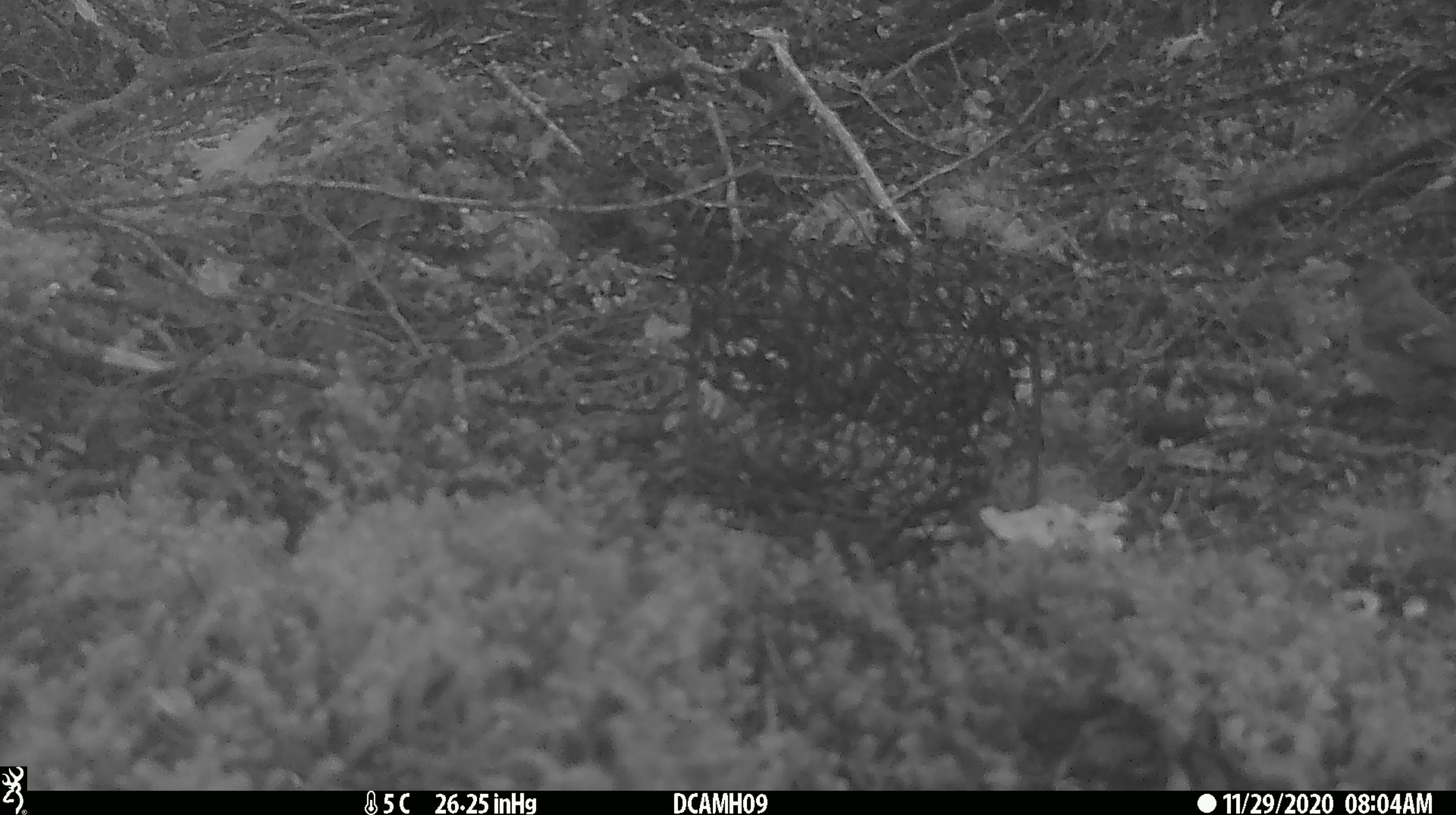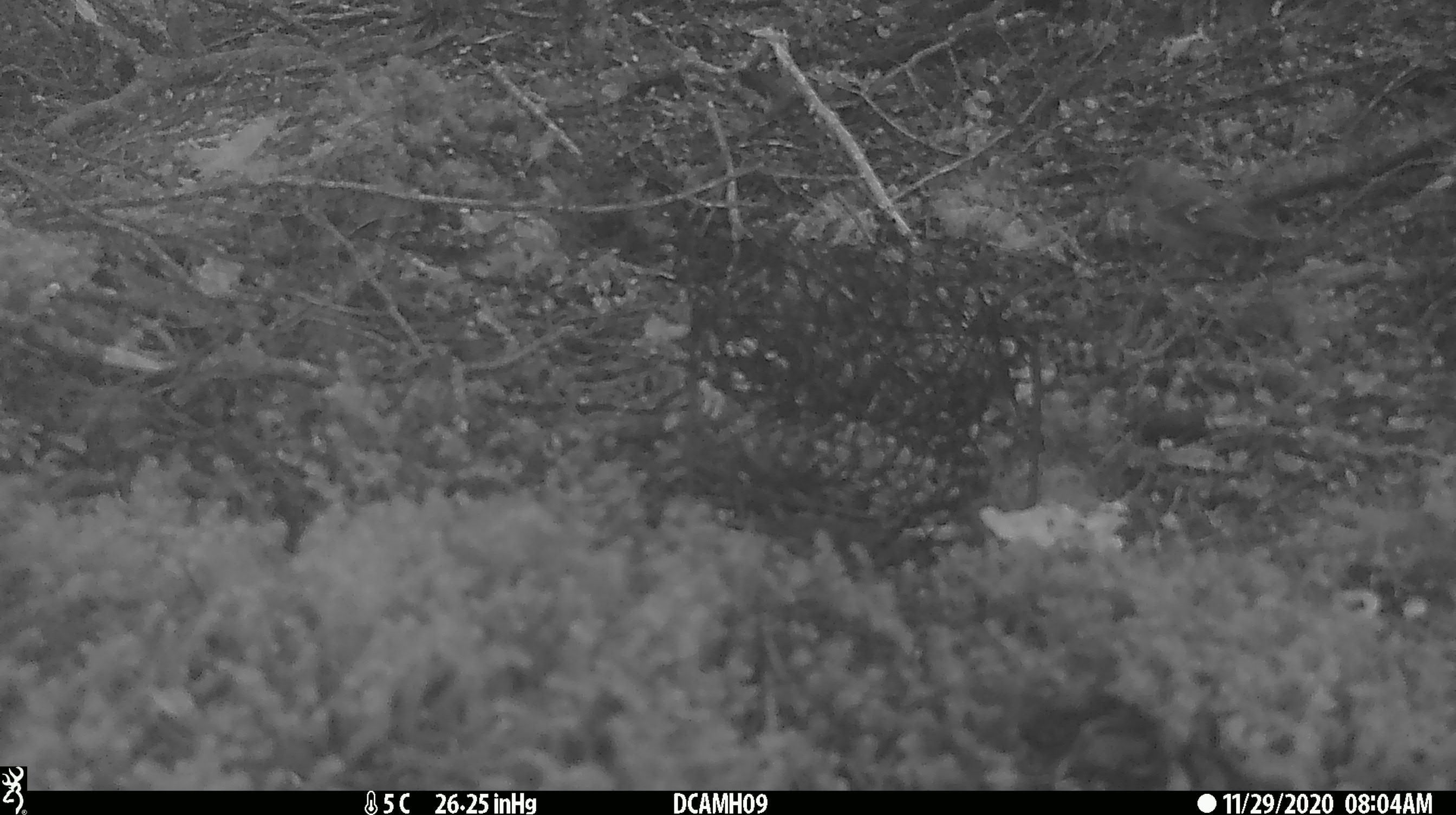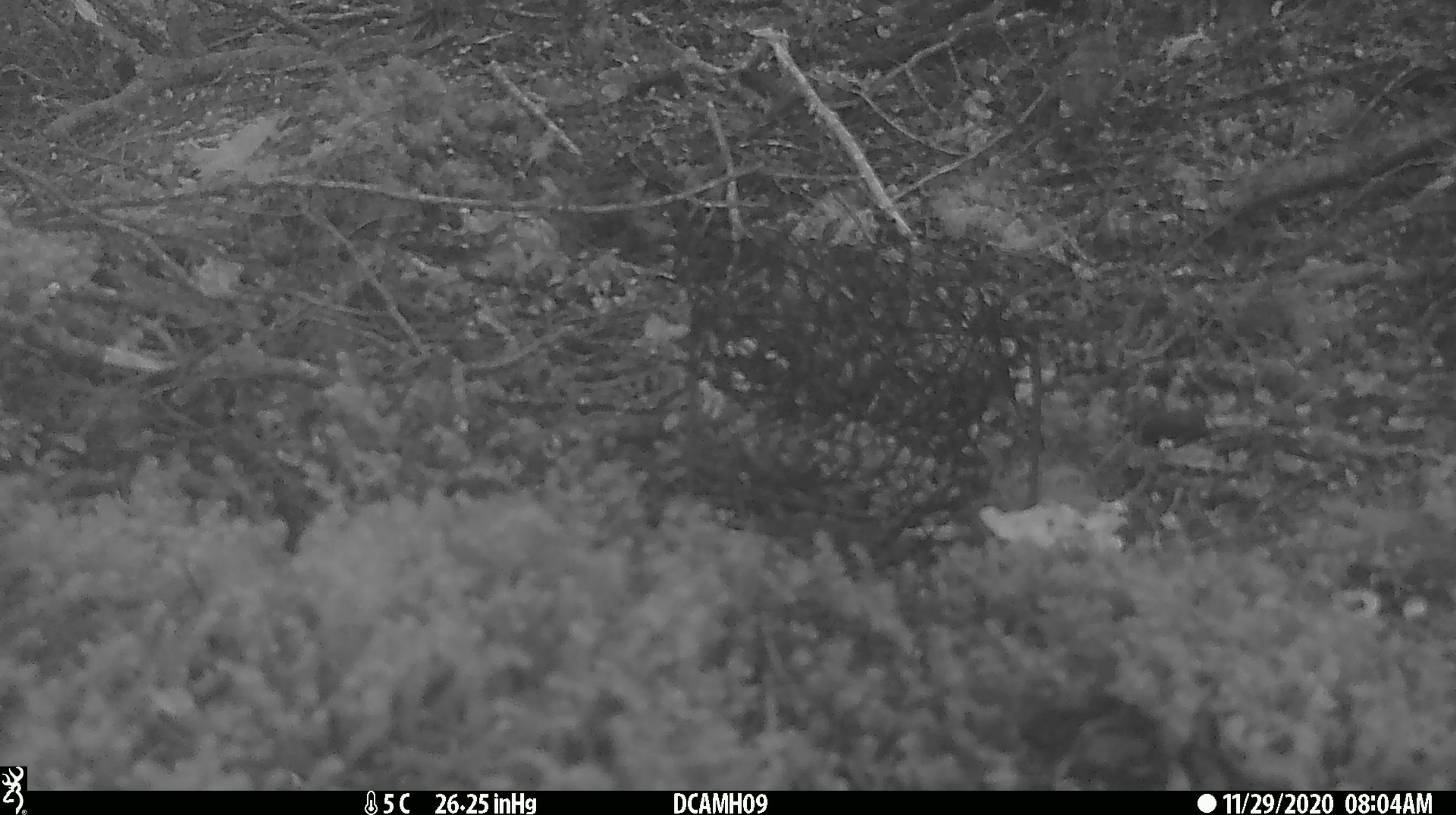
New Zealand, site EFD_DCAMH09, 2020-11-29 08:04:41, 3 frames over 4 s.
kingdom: Animalia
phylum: Chordata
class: Aves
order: Passeriformes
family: Fringillidae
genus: Fringilla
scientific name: Fringilla coelebs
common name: common chaffinch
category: chaffinch